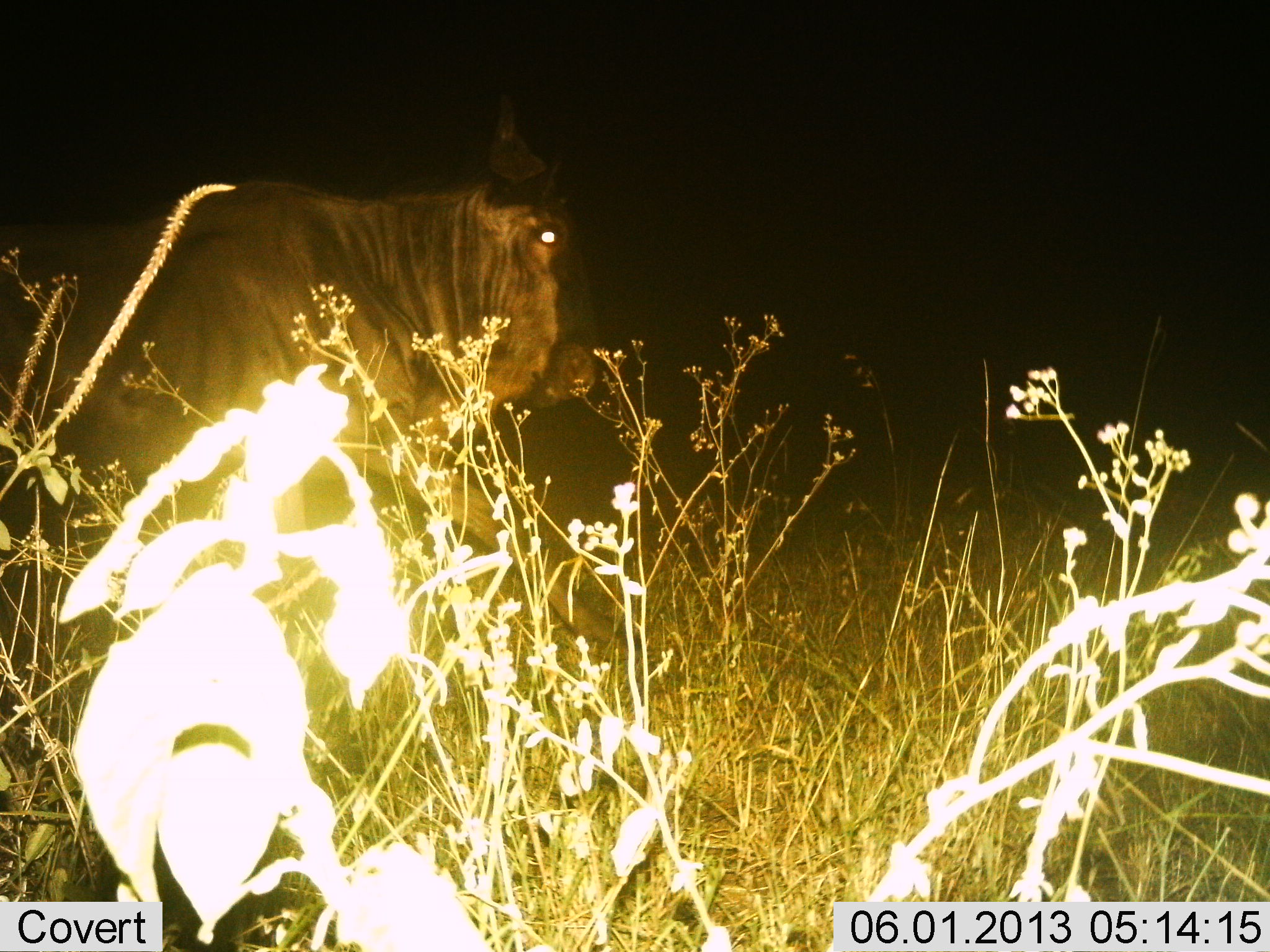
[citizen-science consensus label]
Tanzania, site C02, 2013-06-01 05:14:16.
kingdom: Animalia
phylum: Chordata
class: Mammalia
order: Artiodactyla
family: Bovidae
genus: Connochaetes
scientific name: Connochaetes taurinus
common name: blue wildebeest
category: wildebeest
Wildebeest (blue wildebeest) (Connochaetes taurinus), count 1. Behavior (volunteer vote fractions): standing 33%, resting 4%, moving 67%, interacting 0%. Young present (vote fraction): 0%. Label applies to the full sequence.